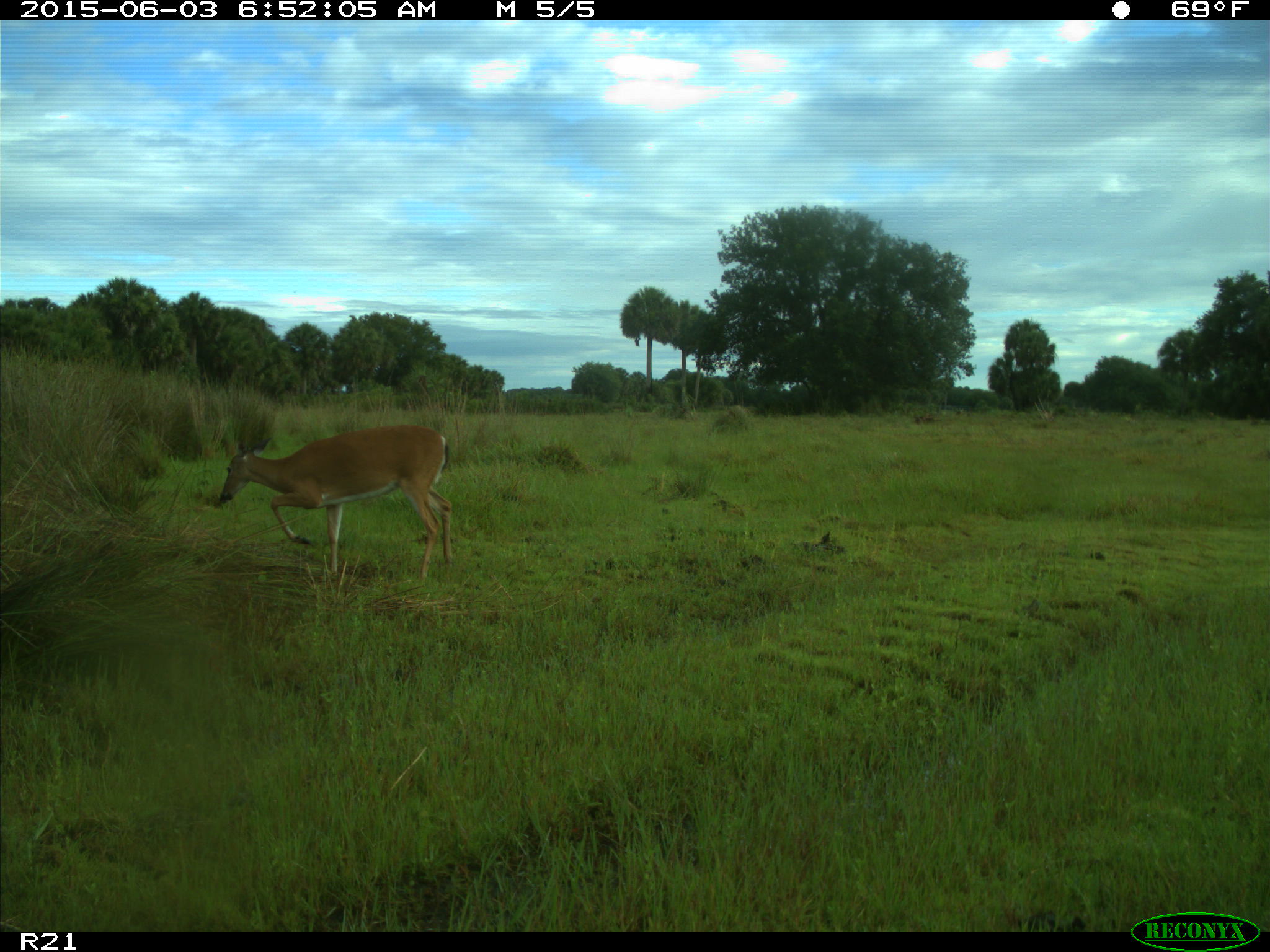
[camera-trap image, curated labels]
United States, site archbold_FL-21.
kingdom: Animalia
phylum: Chordata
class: Mammalia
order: Artiodactyla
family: Cervidae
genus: Odocoileus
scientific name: Odocoileus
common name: deer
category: unidentified deer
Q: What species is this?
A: Unidentified deer (deer) (Odocoileus).